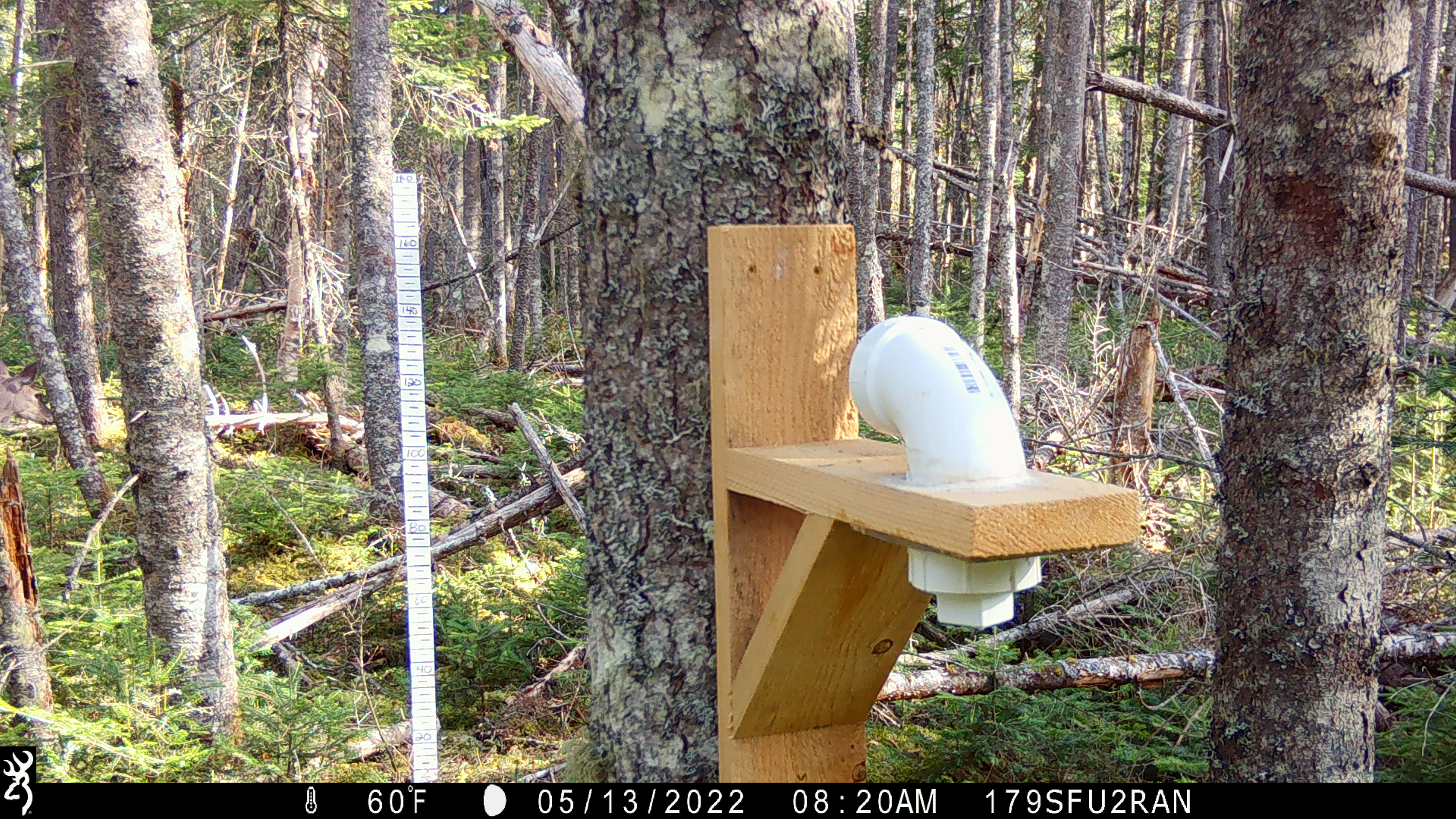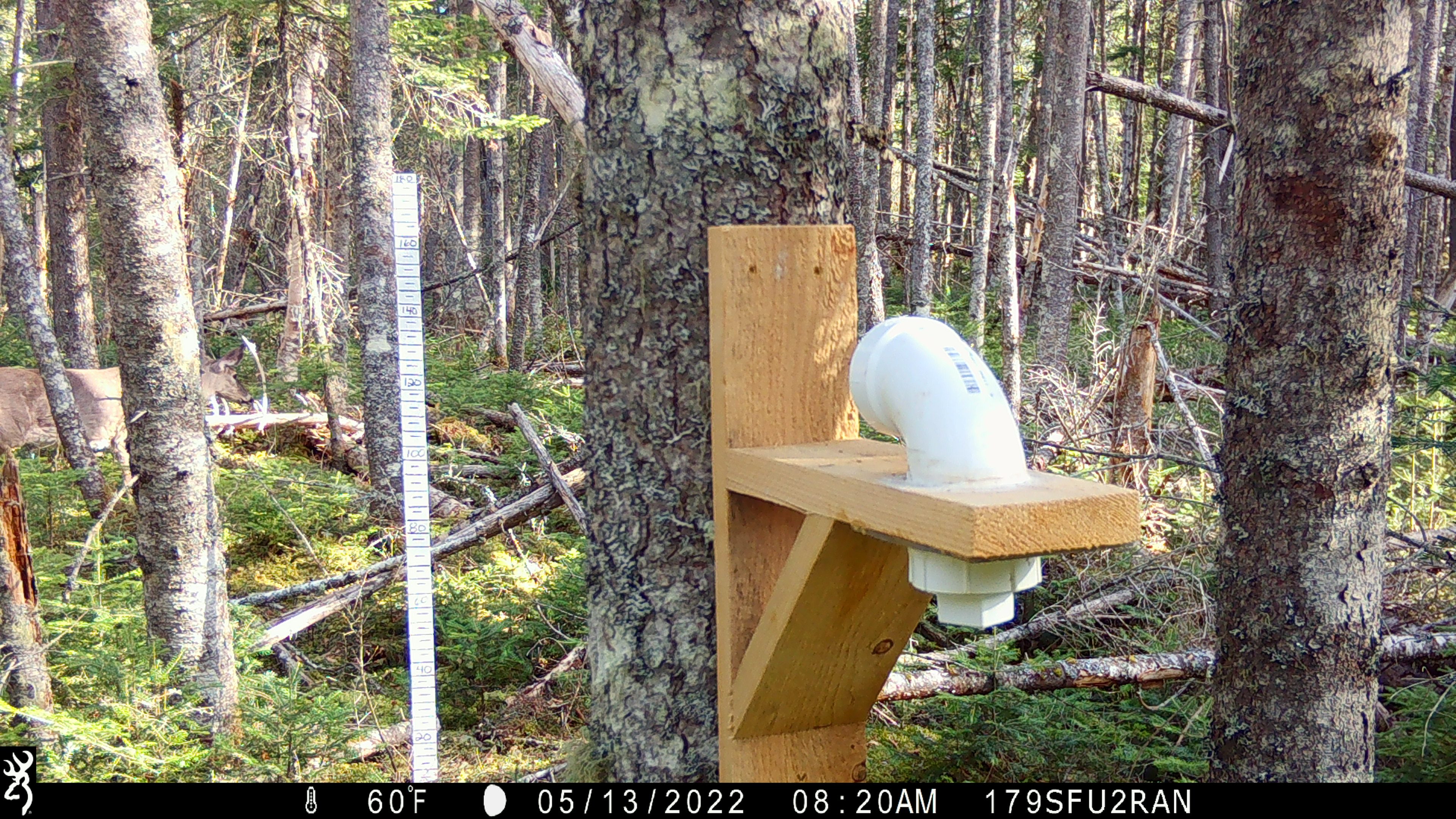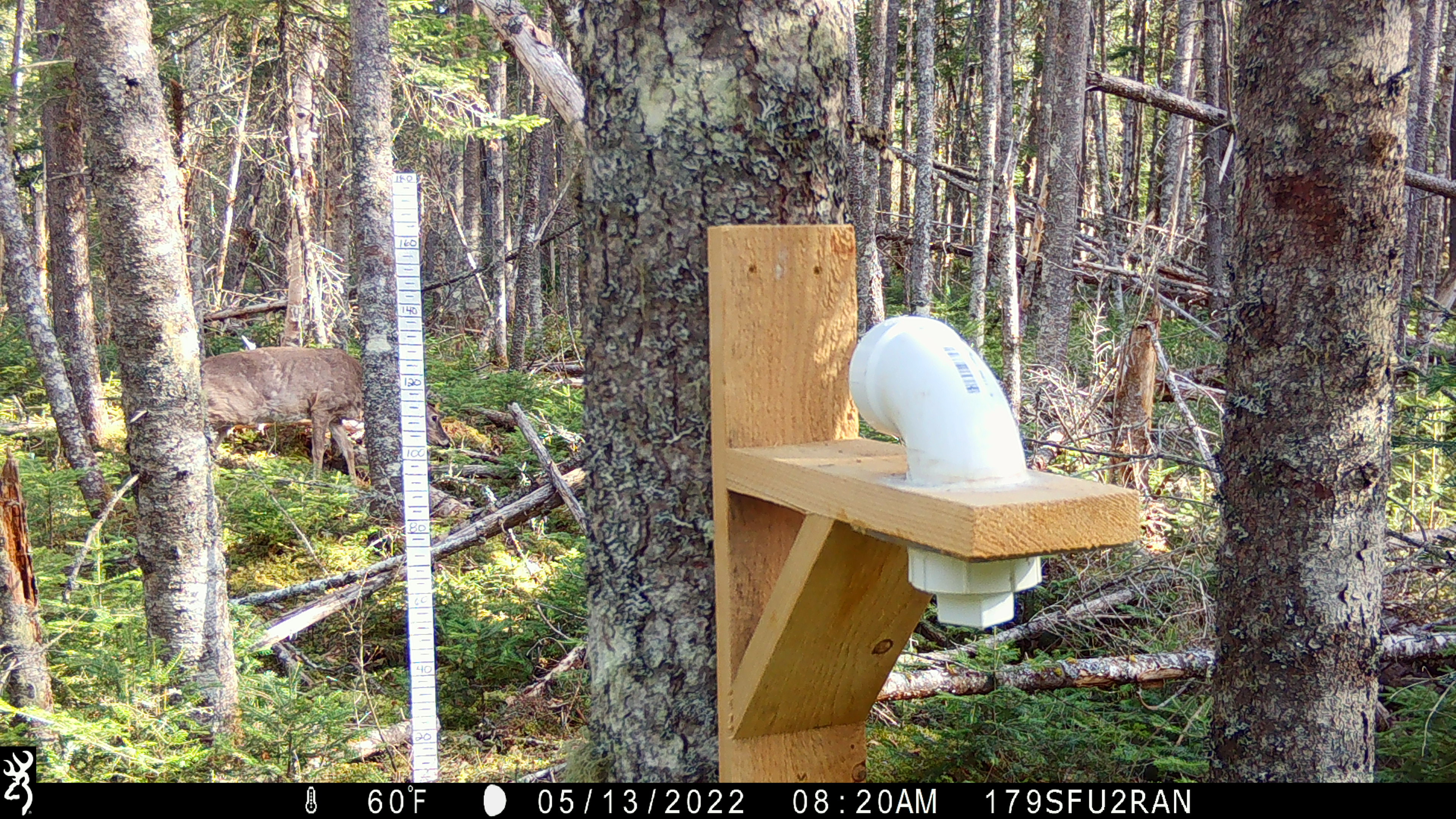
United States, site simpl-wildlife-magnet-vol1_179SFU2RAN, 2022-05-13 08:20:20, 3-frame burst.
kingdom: Animalia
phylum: Chordata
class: Mammalia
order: Artiodactyla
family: Cervidae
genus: Odocoileus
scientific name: Odocoileus virginianus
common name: white-tailed deer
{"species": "white-tailed deer (Odocoileus virginianus)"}